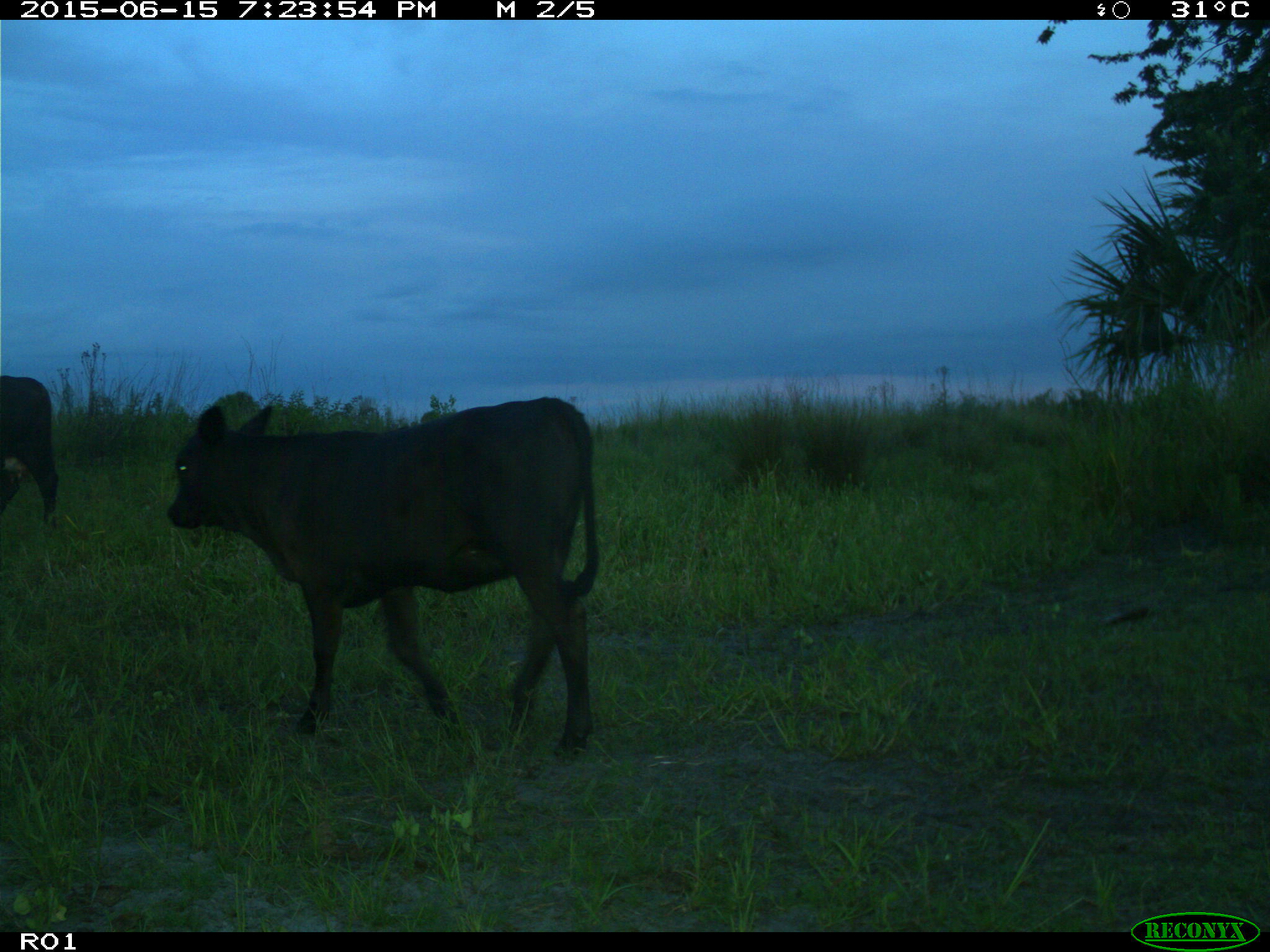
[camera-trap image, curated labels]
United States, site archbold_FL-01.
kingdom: Animalia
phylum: Chordata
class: Mammalia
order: Artiodactyla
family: Bovidae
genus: Bos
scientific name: Bos taurus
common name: domestic cow